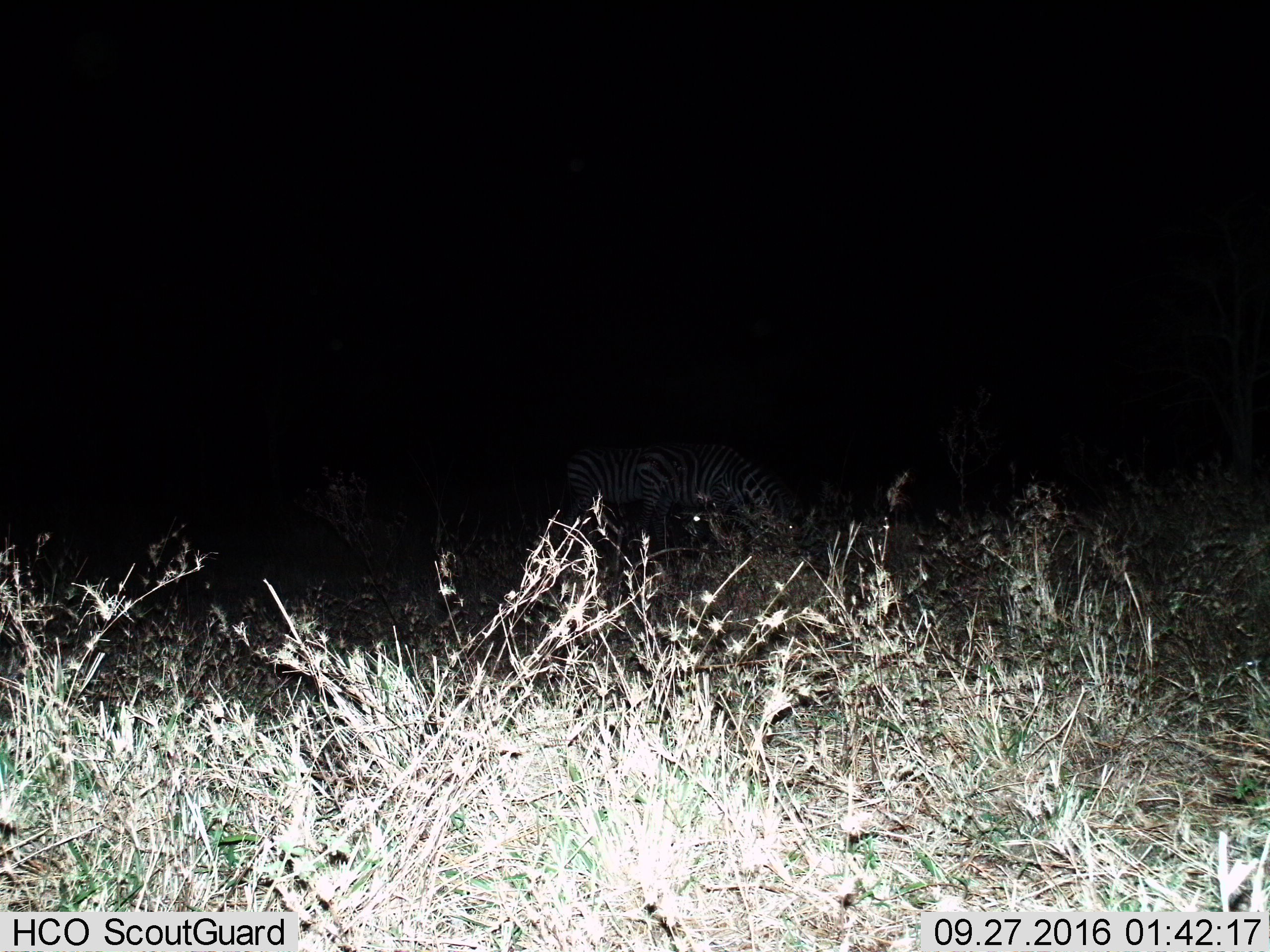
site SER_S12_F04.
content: unidentified animal